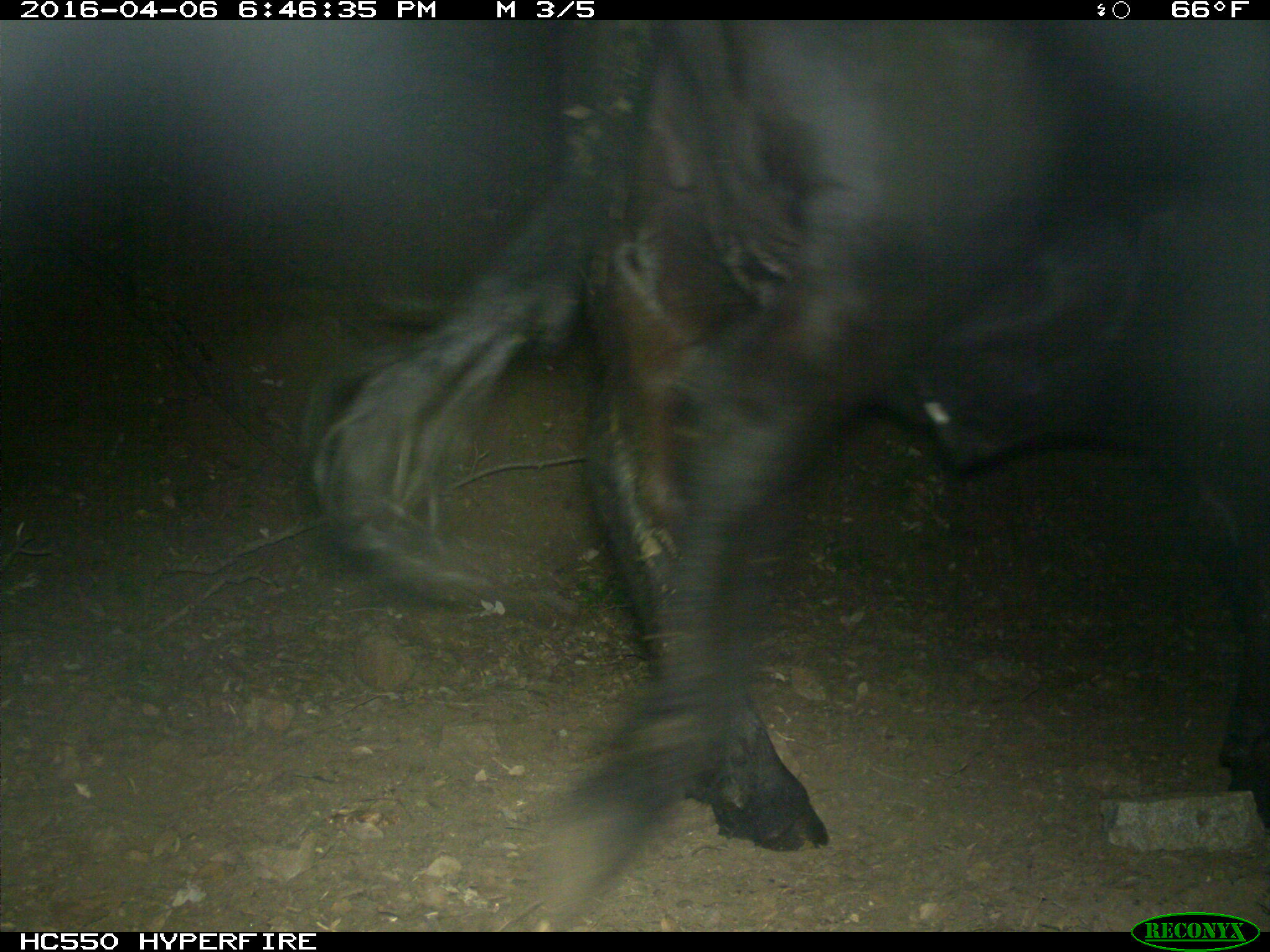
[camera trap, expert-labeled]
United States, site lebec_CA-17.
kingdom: Animalia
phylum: Chordata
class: Mammalia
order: Artiodactyla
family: Bovidae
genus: Bos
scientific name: Bos taurus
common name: domestic cow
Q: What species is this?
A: Bos taurus (domestic cow).